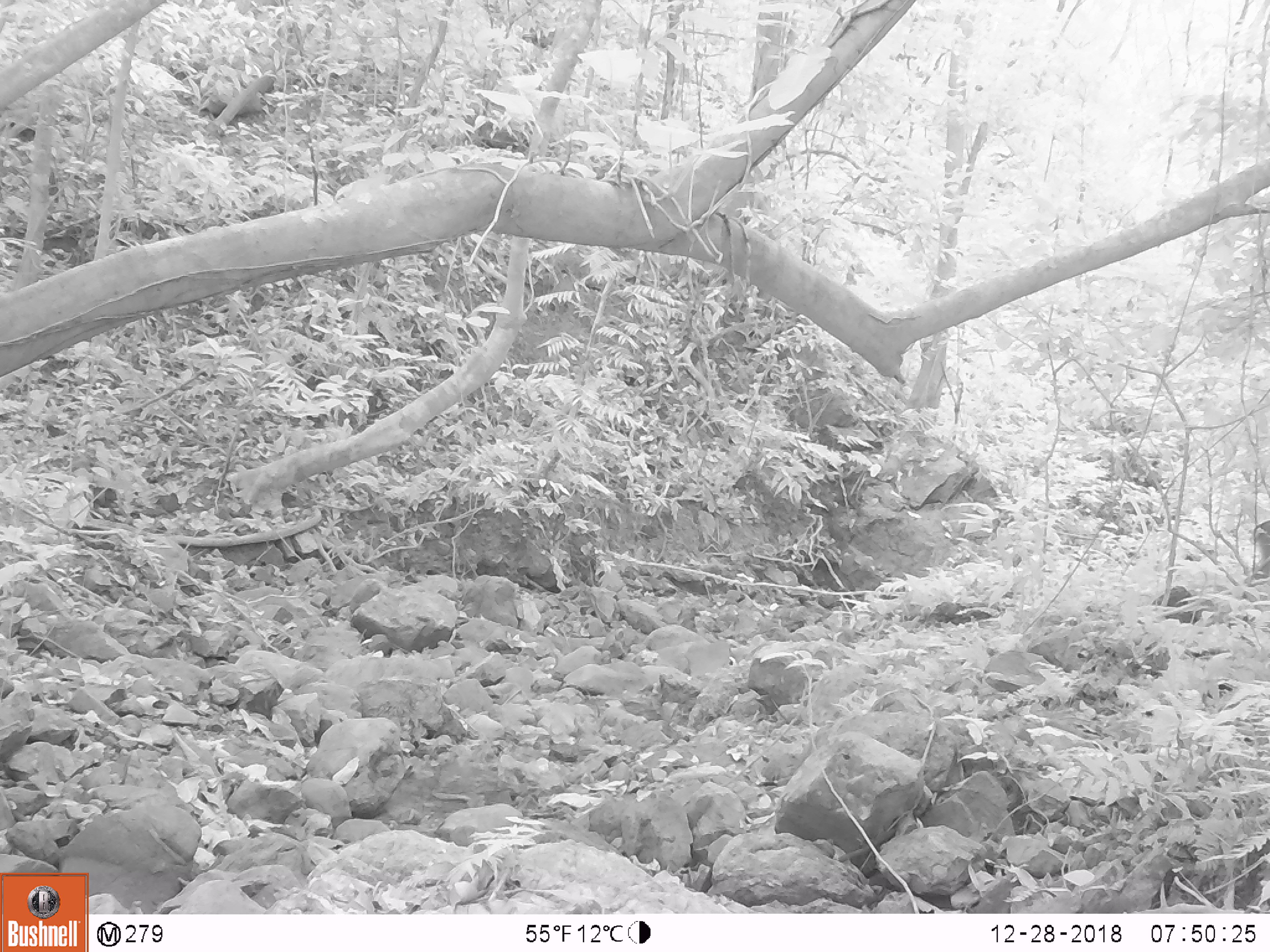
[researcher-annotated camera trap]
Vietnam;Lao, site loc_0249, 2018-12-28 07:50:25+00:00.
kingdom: Animalia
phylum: Chordata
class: Mammalia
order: Artiodactyla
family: Cervidae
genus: Muntiacus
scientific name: Muntiacus vuquangensis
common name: large-antlered muntjac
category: large antlered muntjac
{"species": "large antlered muntjac (large-antlered muntjac) (Muntiacus vuquangensis)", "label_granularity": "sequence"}